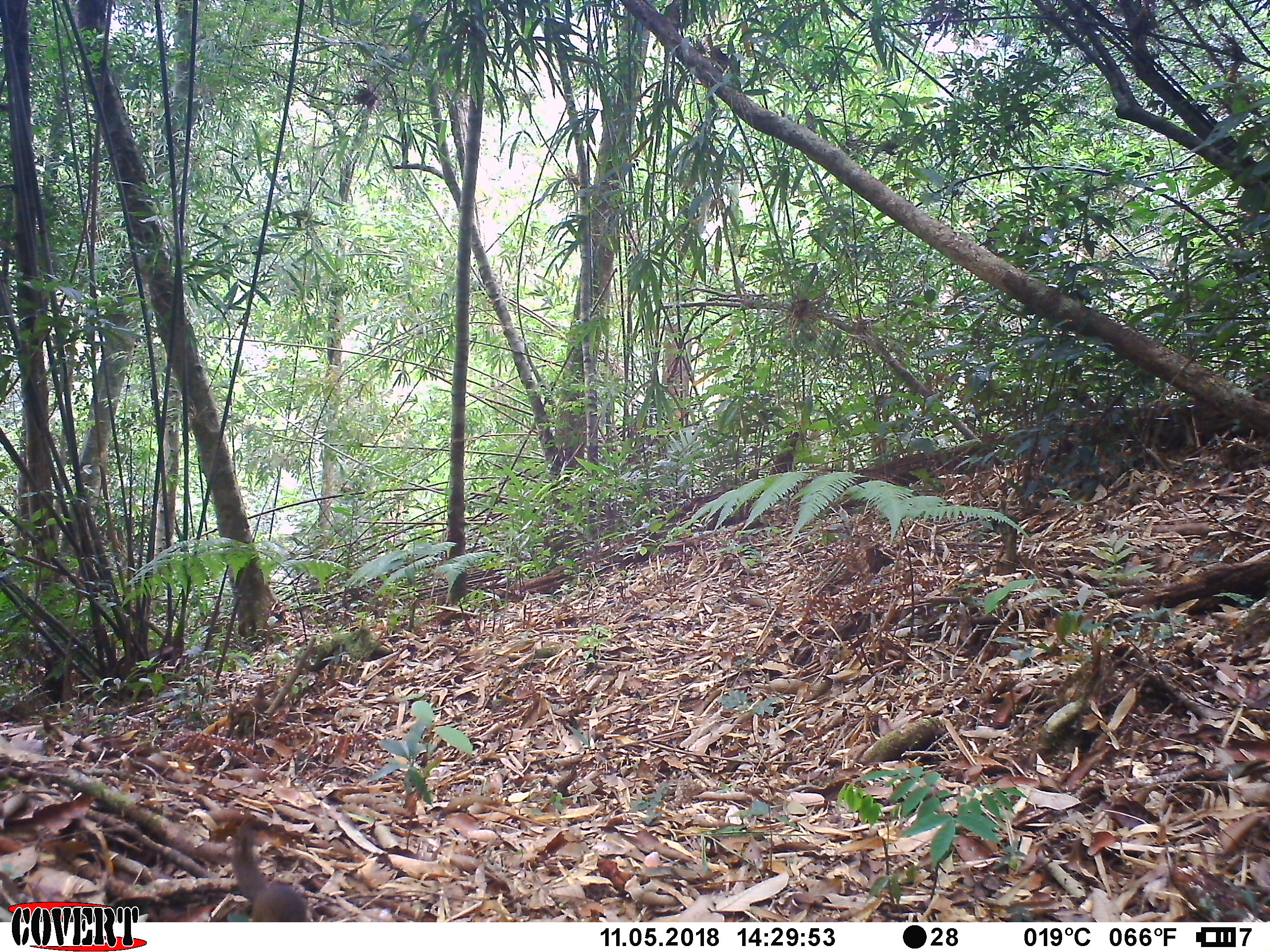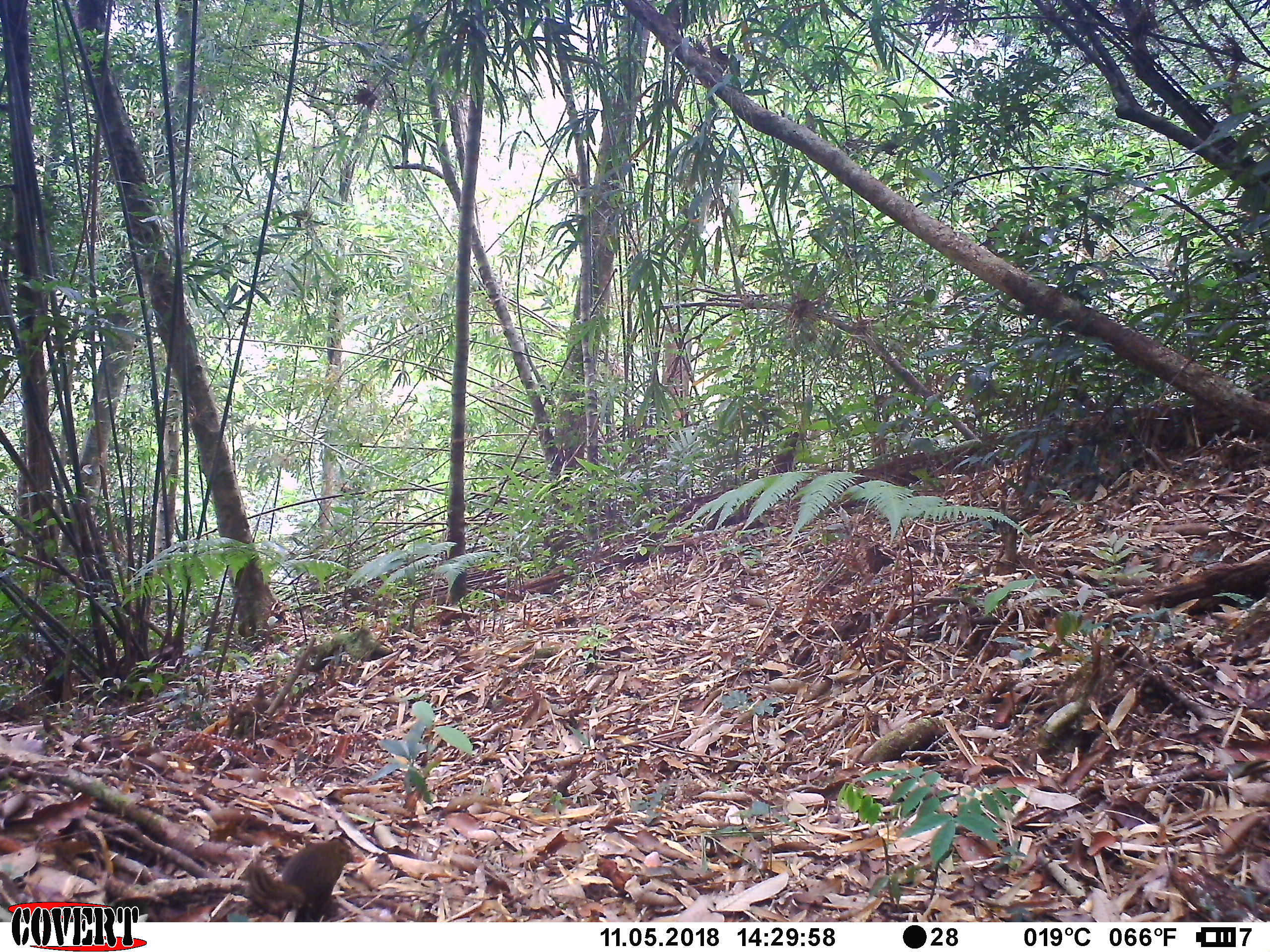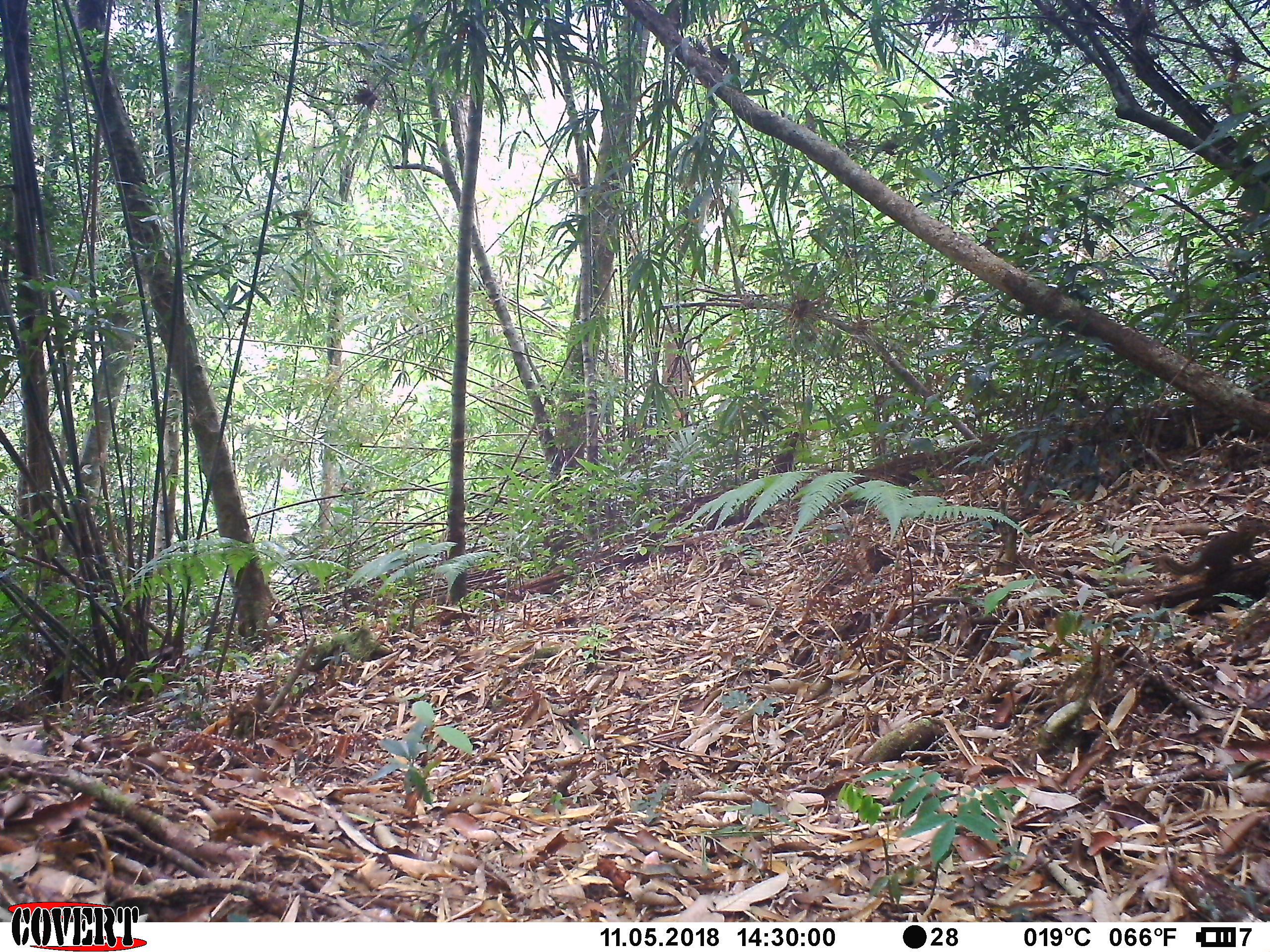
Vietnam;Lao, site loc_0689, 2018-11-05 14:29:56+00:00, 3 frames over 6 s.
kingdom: Animalia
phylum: Chordata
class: Mammalia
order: Scandentia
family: Tupaiidae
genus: Tupaia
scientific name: Tupaia belangeri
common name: northern treeshrew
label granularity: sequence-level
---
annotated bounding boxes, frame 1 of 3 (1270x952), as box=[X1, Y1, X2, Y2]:
northern treeshrew: box=[231, 822, 319, 922]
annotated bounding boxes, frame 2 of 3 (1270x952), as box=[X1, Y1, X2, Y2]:
northern treeshrew: box=[245, 837, 352, 922]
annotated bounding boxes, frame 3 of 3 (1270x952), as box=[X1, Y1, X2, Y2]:
northern treeshrew: box=[1158, 518, 1267, 580]